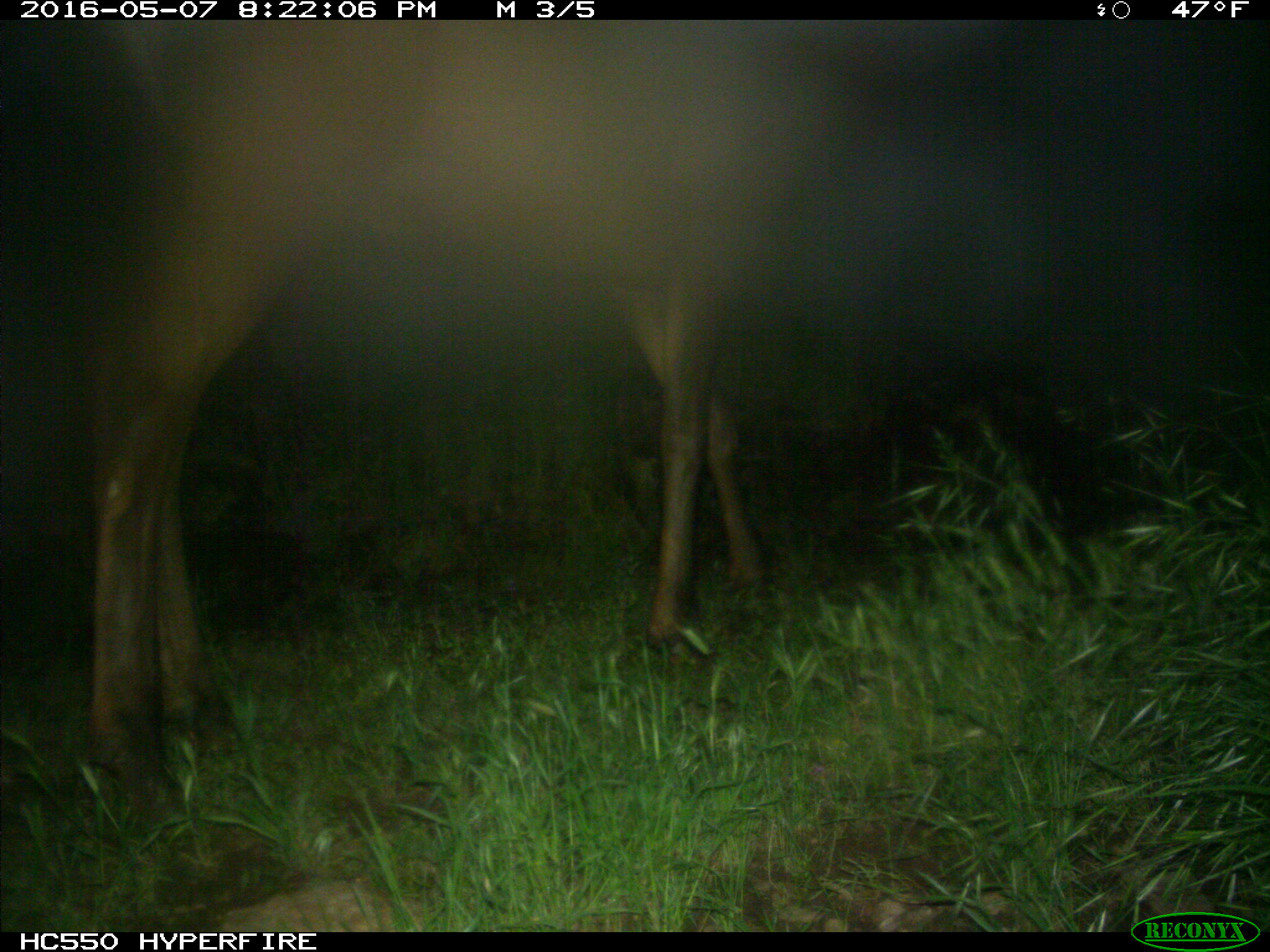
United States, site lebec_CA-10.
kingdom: Animalia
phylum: Chordata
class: Mammalia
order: Artiodactyla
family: Cervidae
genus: Cervus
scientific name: Cervus canadensis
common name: elk